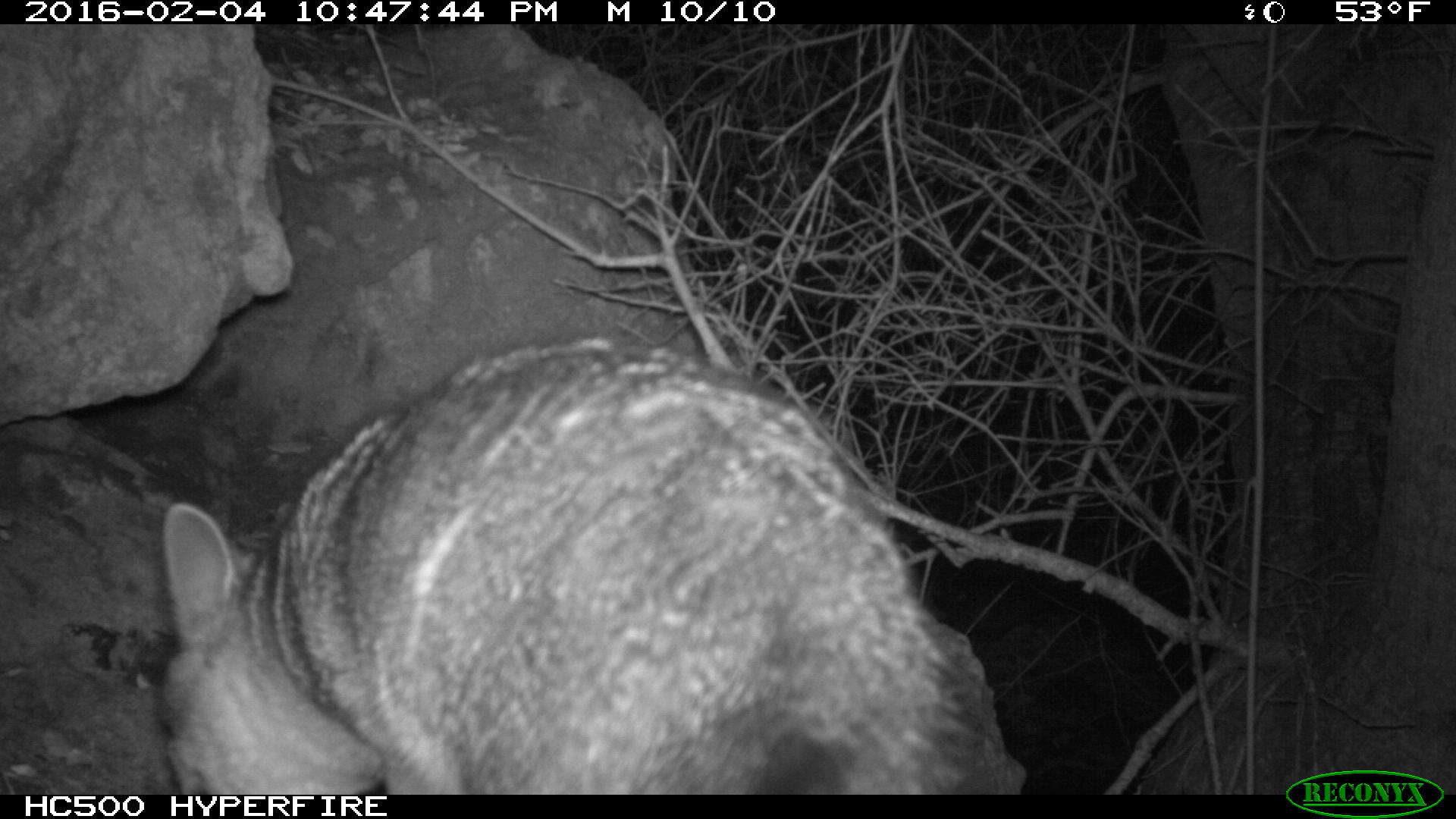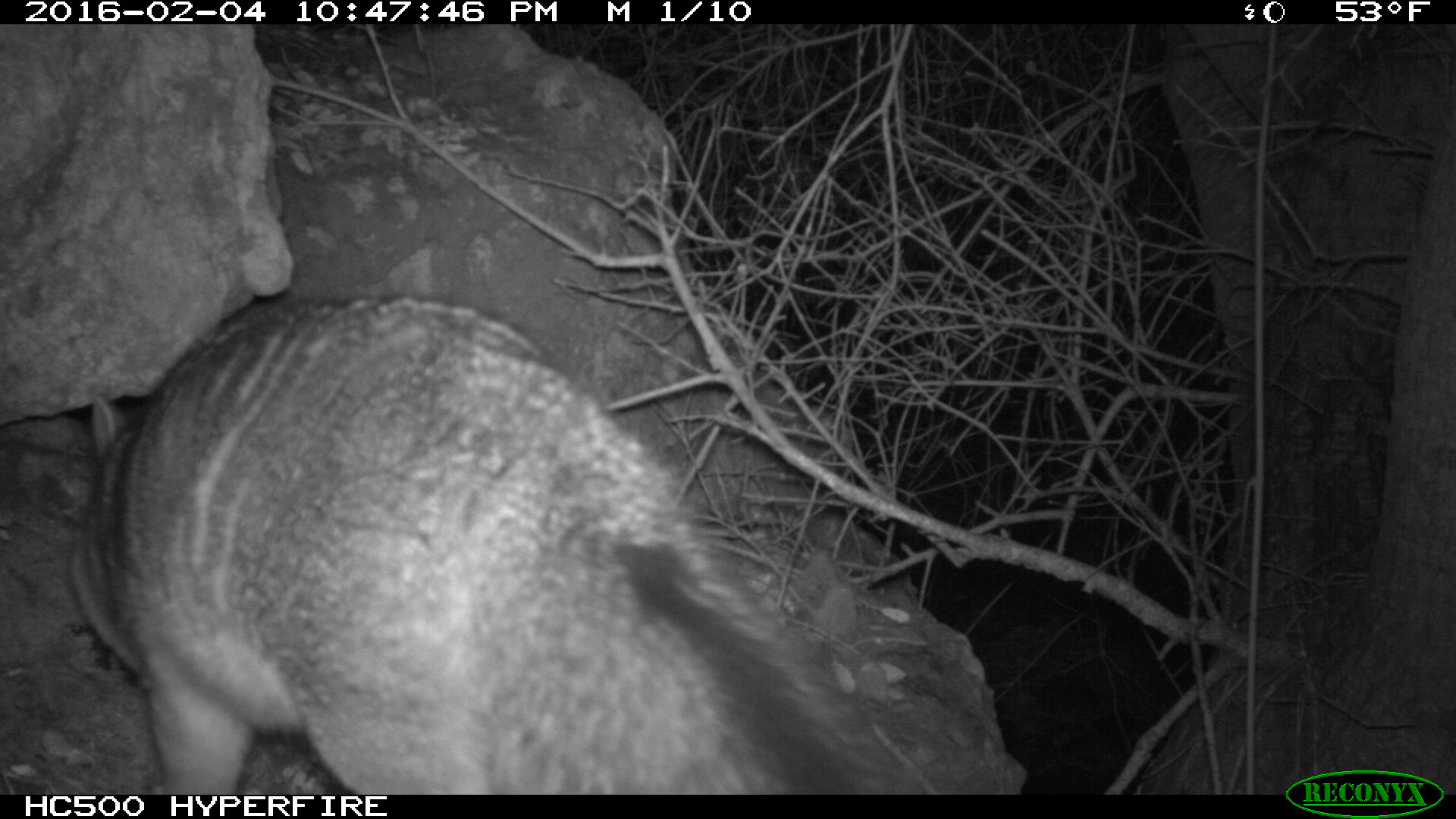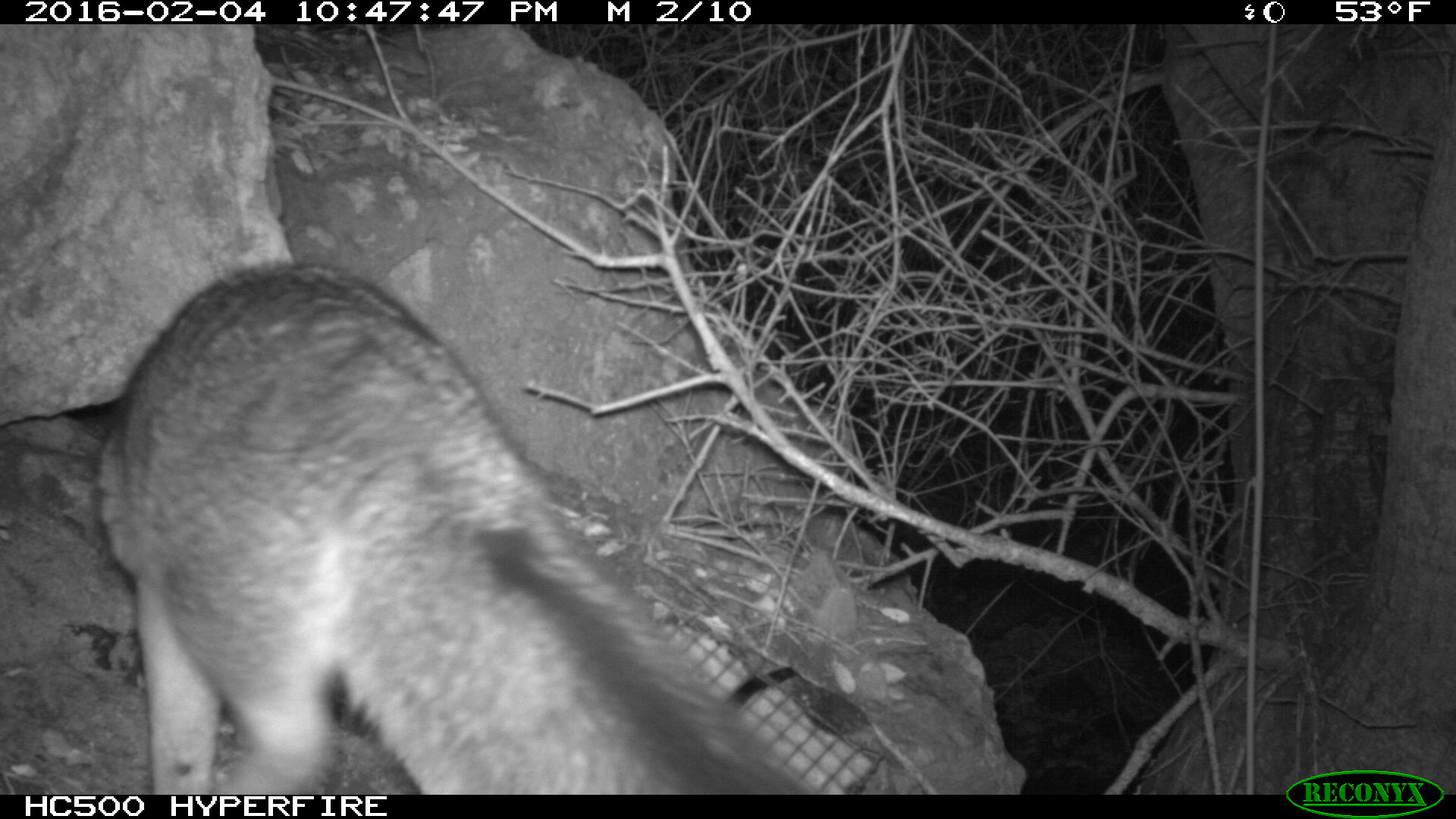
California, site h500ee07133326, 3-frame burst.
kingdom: Animalia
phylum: Chordata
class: Mammalia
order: Carnivora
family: Canidae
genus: Urocyon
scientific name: Urocyon littoralis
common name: island fox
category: fox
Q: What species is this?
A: Fox (island fox) (Urocyon littoralis).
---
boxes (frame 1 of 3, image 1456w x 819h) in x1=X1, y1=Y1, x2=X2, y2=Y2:
fox: x1=152, y1=338, x2=1003, y2=794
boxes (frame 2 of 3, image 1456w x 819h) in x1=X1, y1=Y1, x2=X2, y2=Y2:
fox: x1=68, y1=294, x2=900, y2=794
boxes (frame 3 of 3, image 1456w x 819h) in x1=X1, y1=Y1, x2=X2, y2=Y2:
fox: x1=93, y1=259, x2=810, y2=795